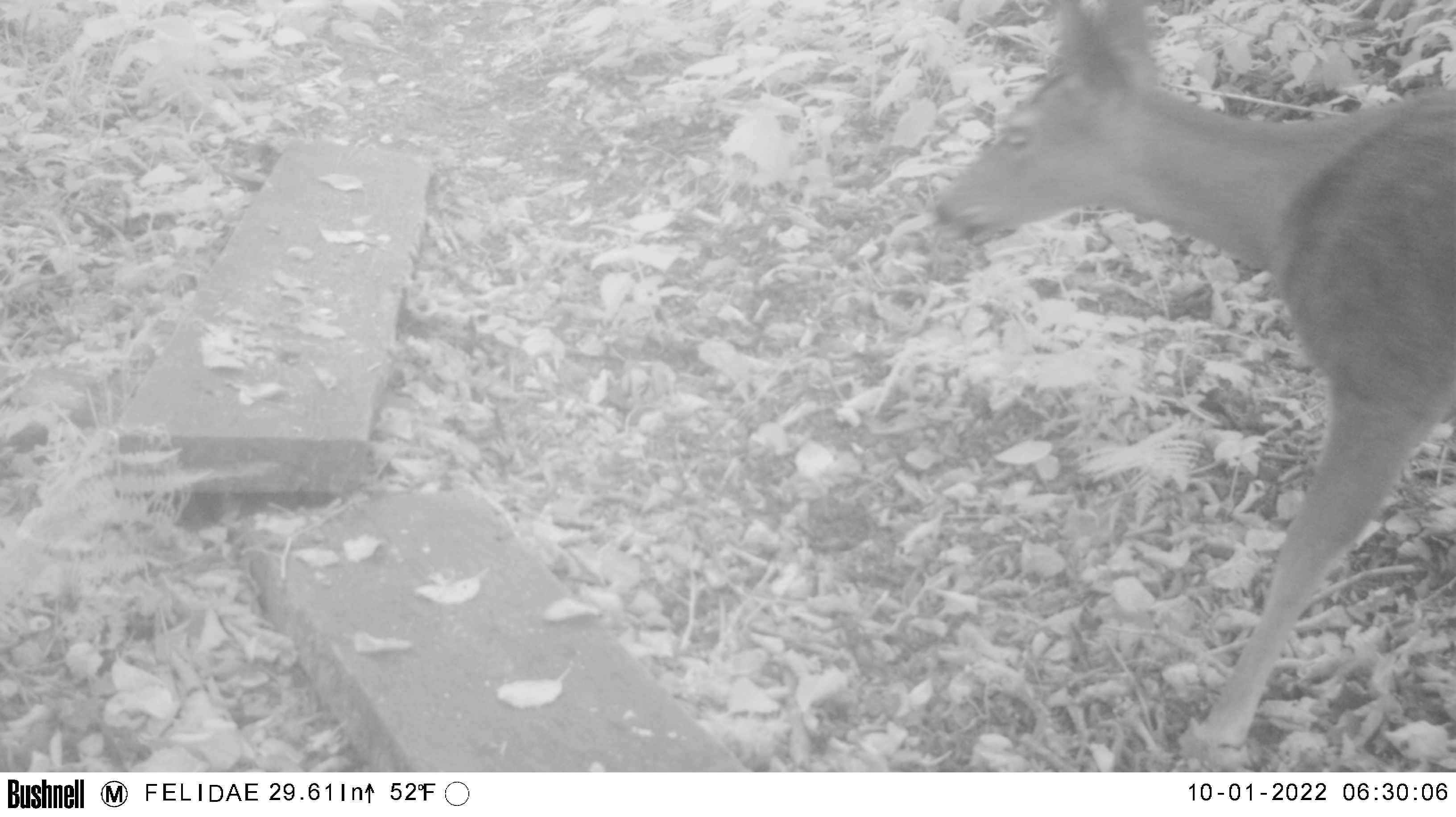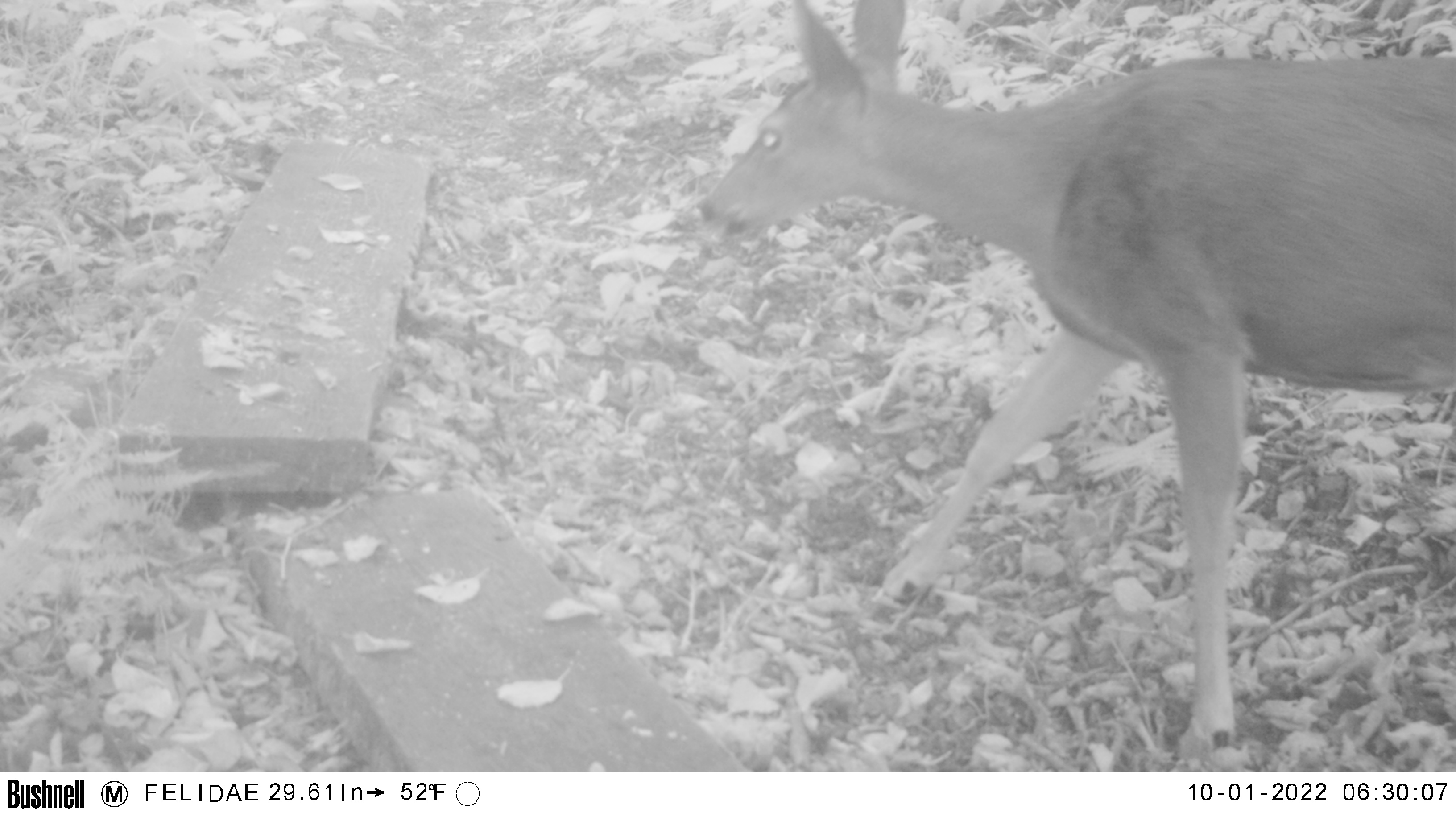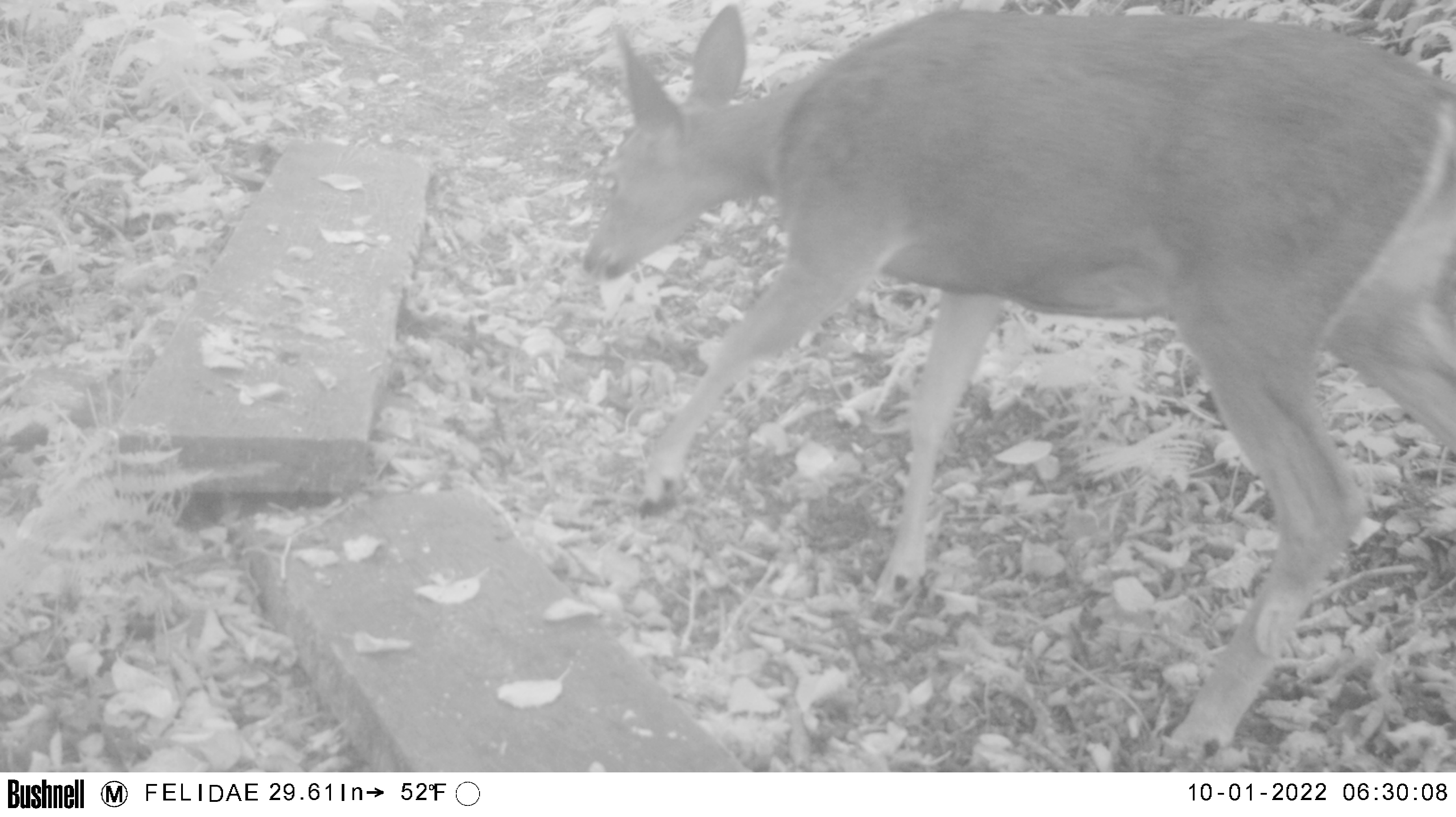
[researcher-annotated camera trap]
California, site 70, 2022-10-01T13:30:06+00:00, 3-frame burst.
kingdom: Animalia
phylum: Chordata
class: Mammalia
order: Artiodactyla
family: Cervidae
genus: Odocoileus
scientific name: Odocoileus hemionus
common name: mule deer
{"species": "mule deer (Odocoileus hemionus)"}